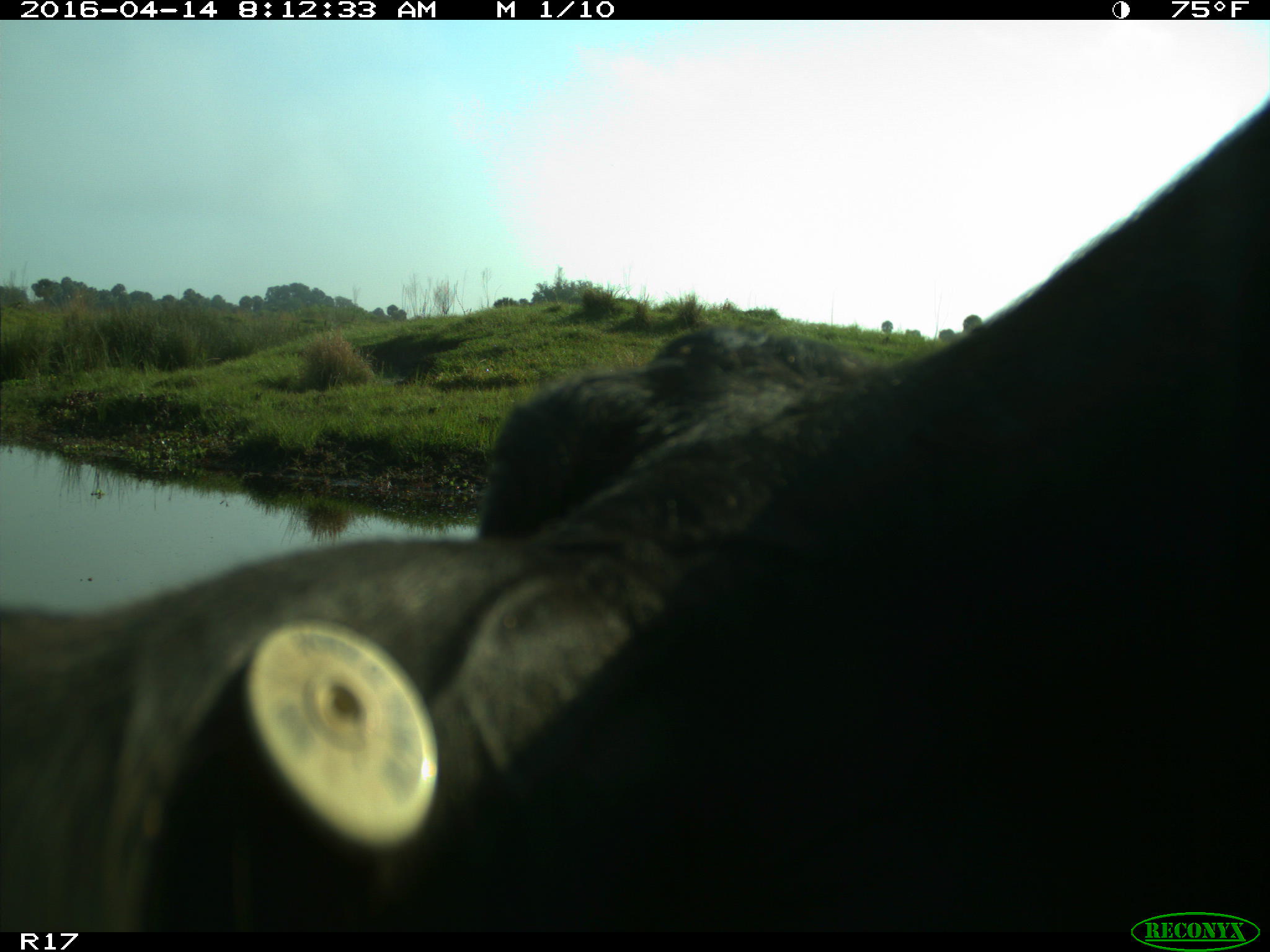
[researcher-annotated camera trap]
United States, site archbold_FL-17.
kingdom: Animalia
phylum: Chordata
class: Mammalia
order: Artiodactyla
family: Bovidae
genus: Bos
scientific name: Bos taurus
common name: domestic cow